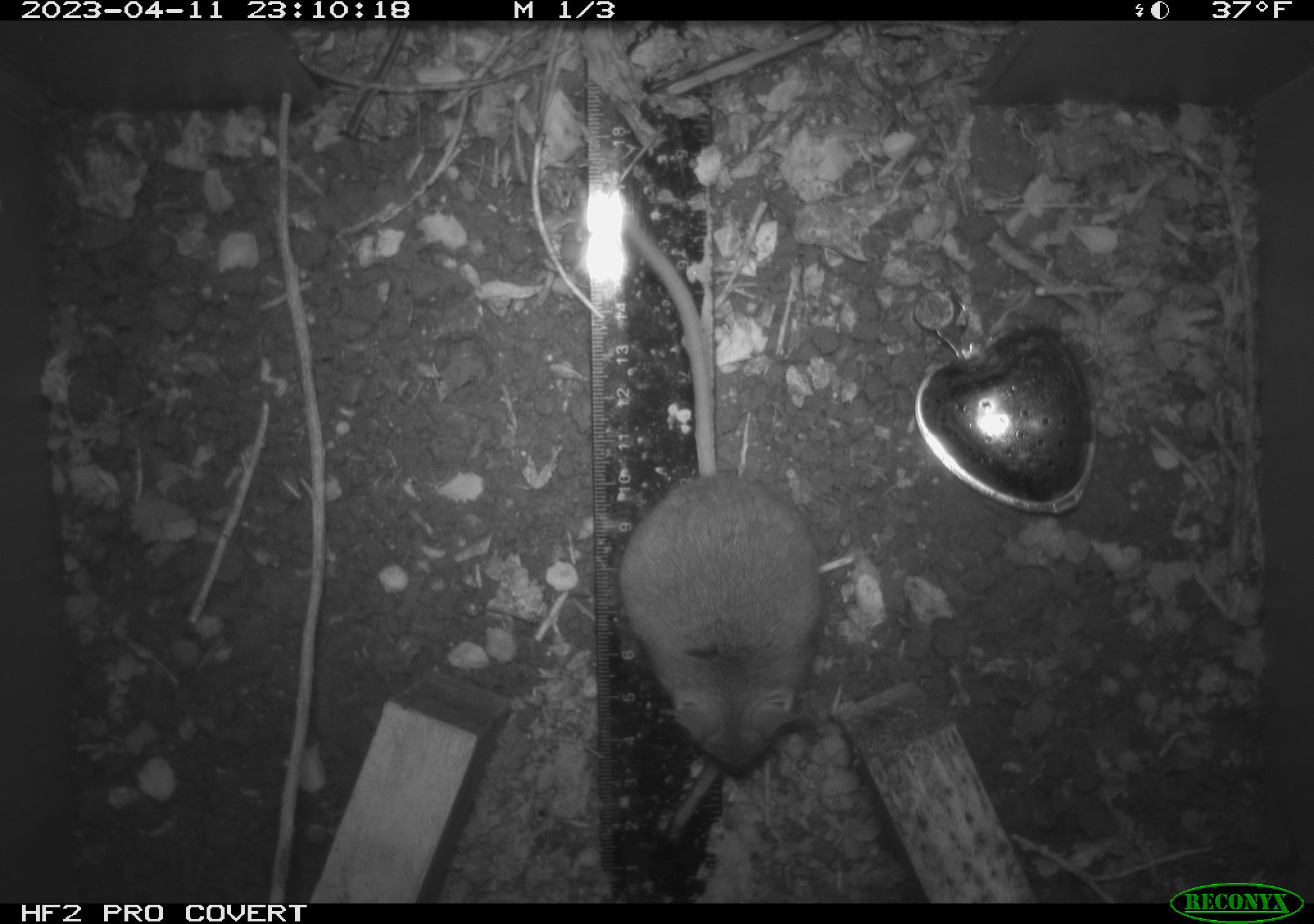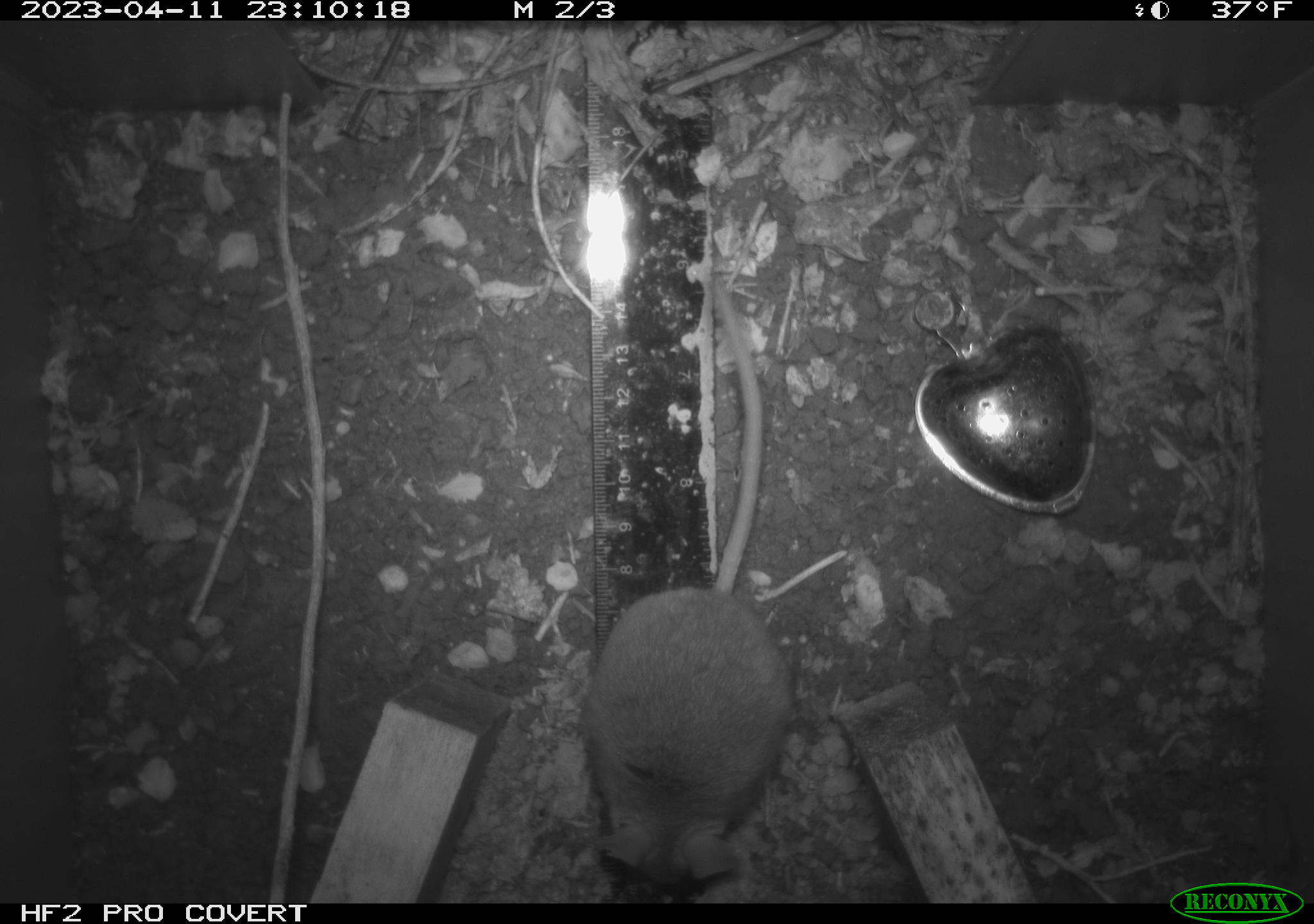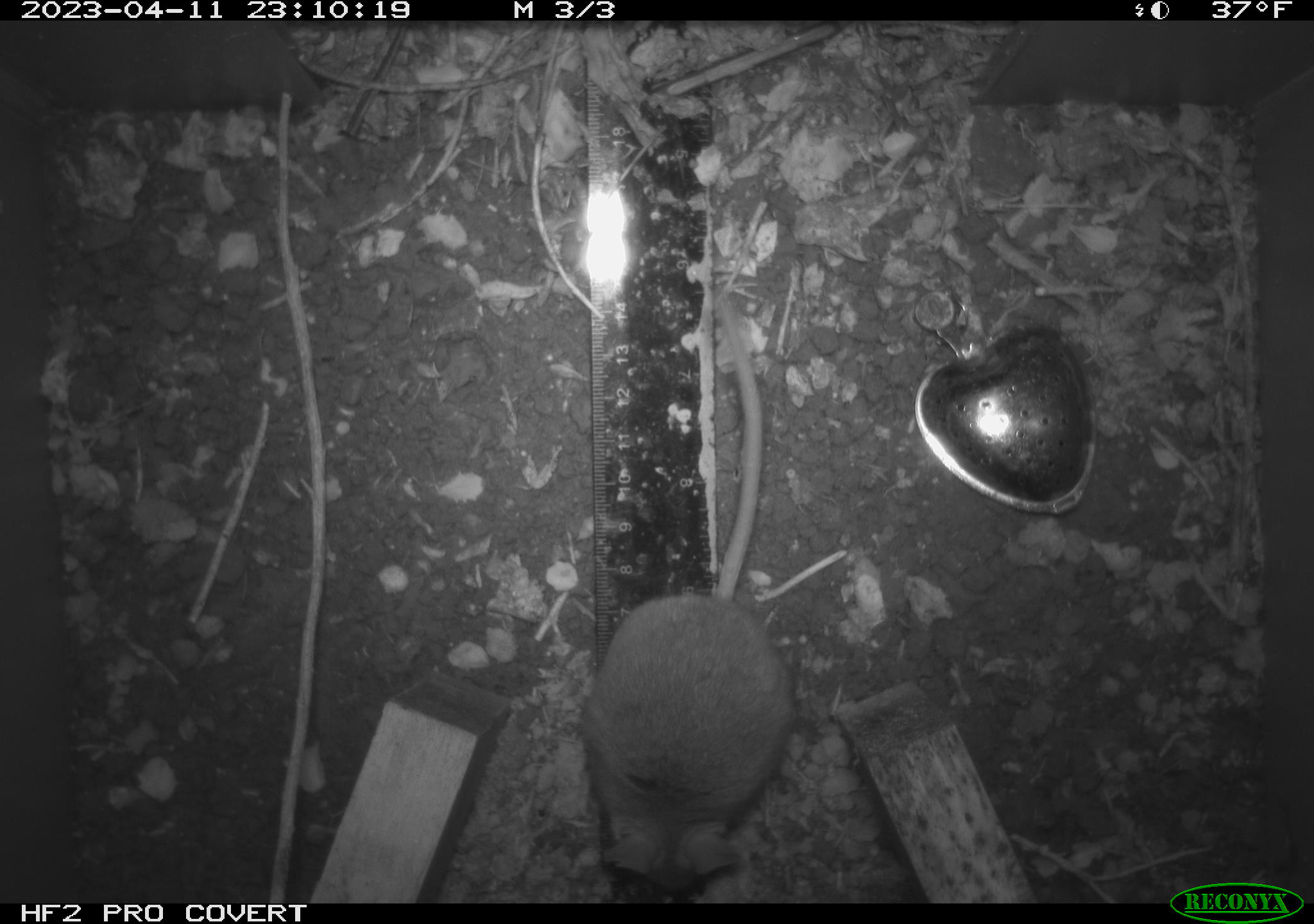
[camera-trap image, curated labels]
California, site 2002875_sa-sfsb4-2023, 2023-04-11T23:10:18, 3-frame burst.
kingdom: Animalia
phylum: Chordata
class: Mammalia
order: Rodentia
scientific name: Rodentia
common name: mouse species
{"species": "mouse species (Rodentia)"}